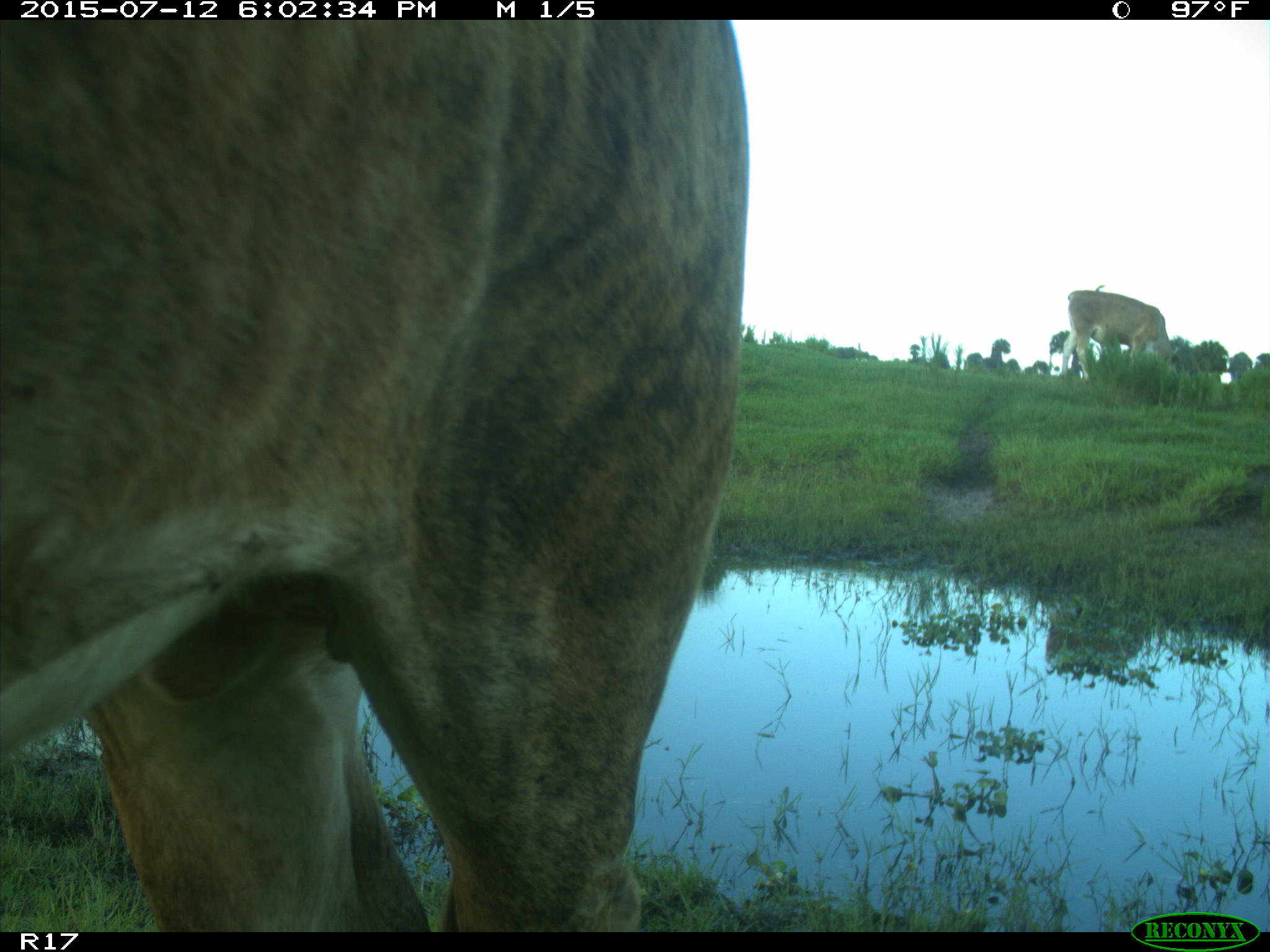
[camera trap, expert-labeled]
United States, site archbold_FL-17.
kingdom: Animalia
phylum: Chordata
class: Mammalia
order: Artiodactyla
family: Bovidae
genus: Bos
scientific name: Bos taurus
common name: domestic cow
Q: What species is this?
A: Bos taurus (domestic cow).